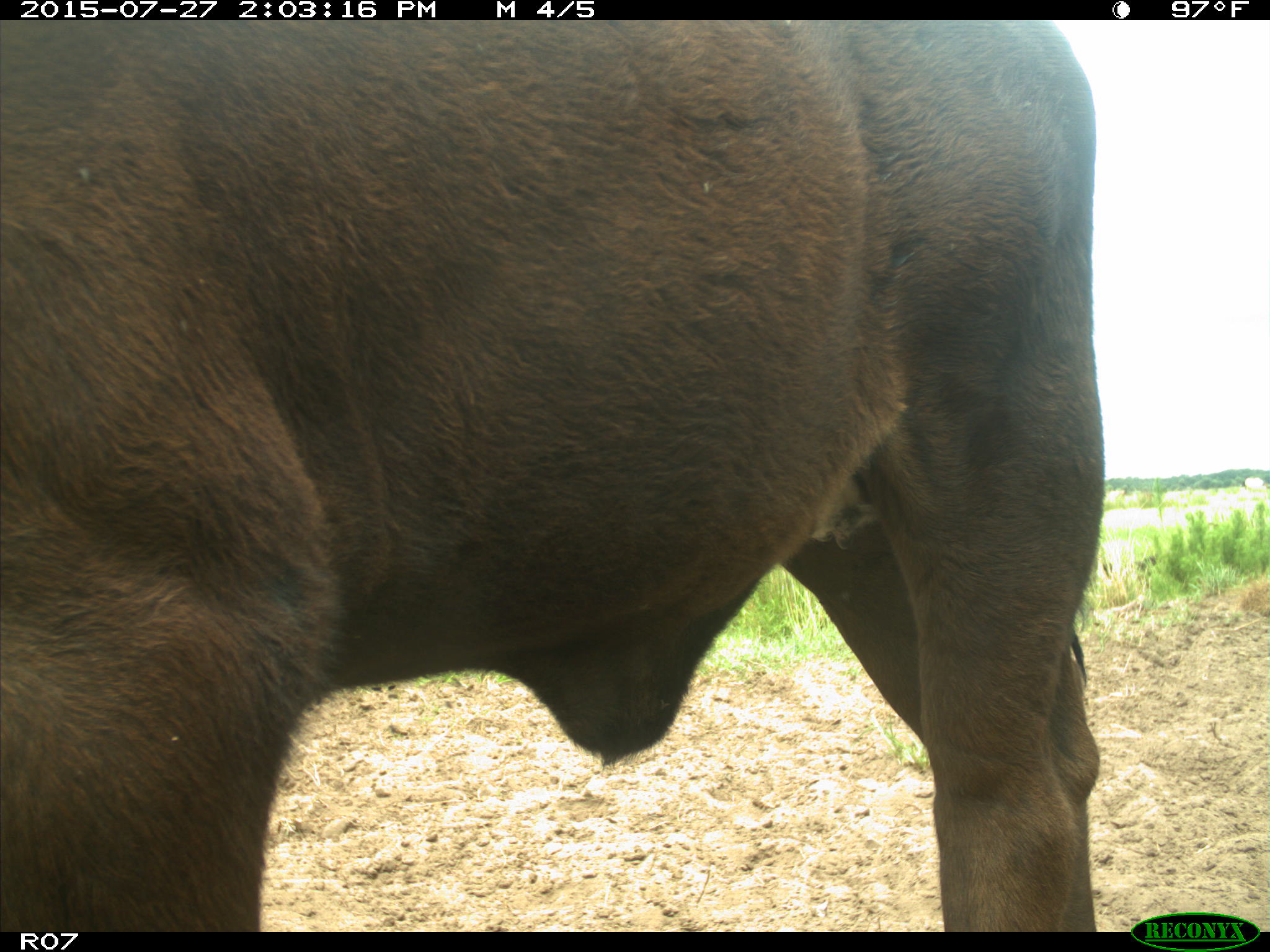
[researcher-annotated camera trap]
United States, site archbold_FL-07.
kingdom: Animalia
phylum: Chordata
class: Mammalia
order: Artiodactyla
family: Bovidae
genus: Bos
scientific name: Bos taurus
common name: domestic cow